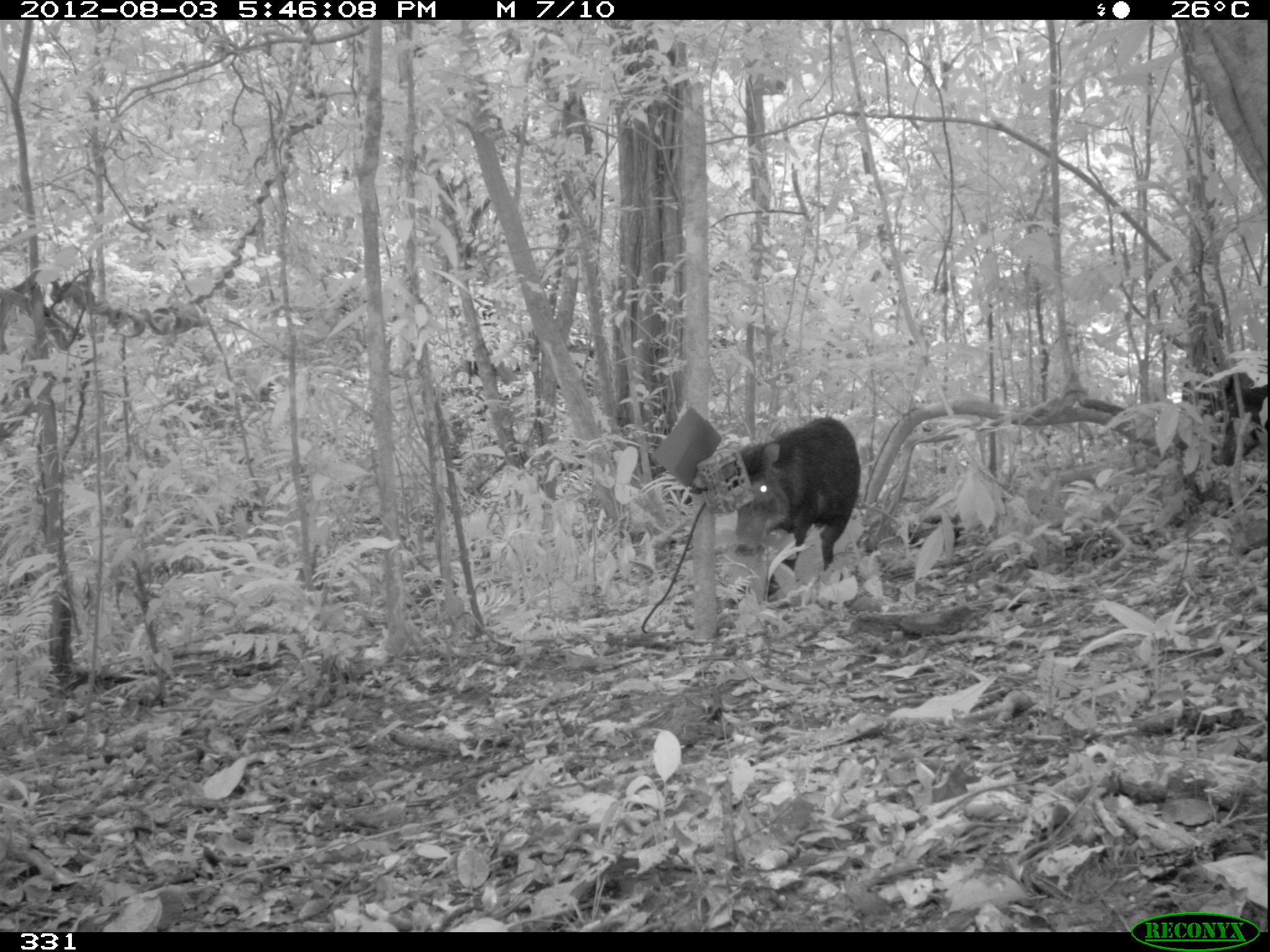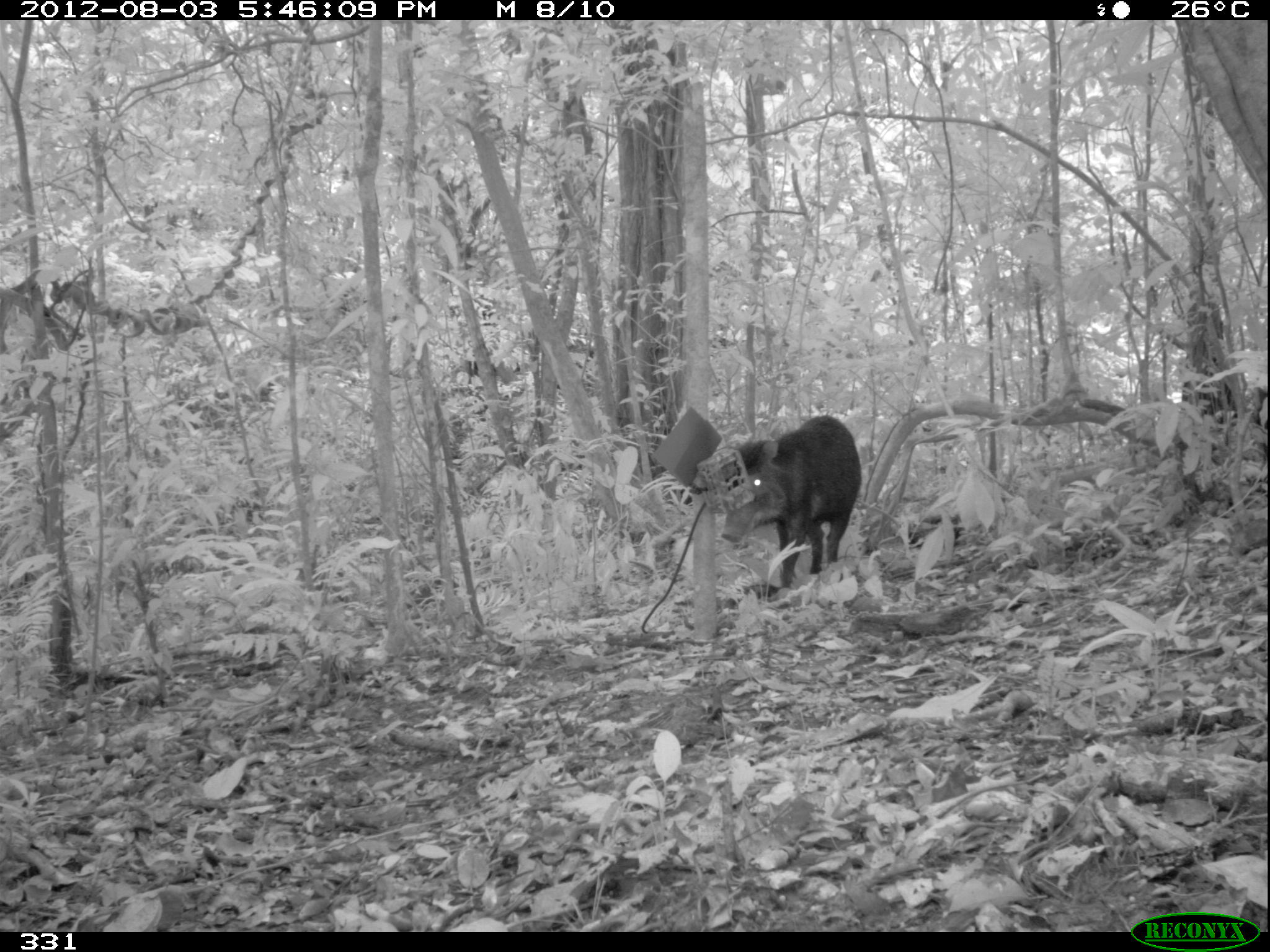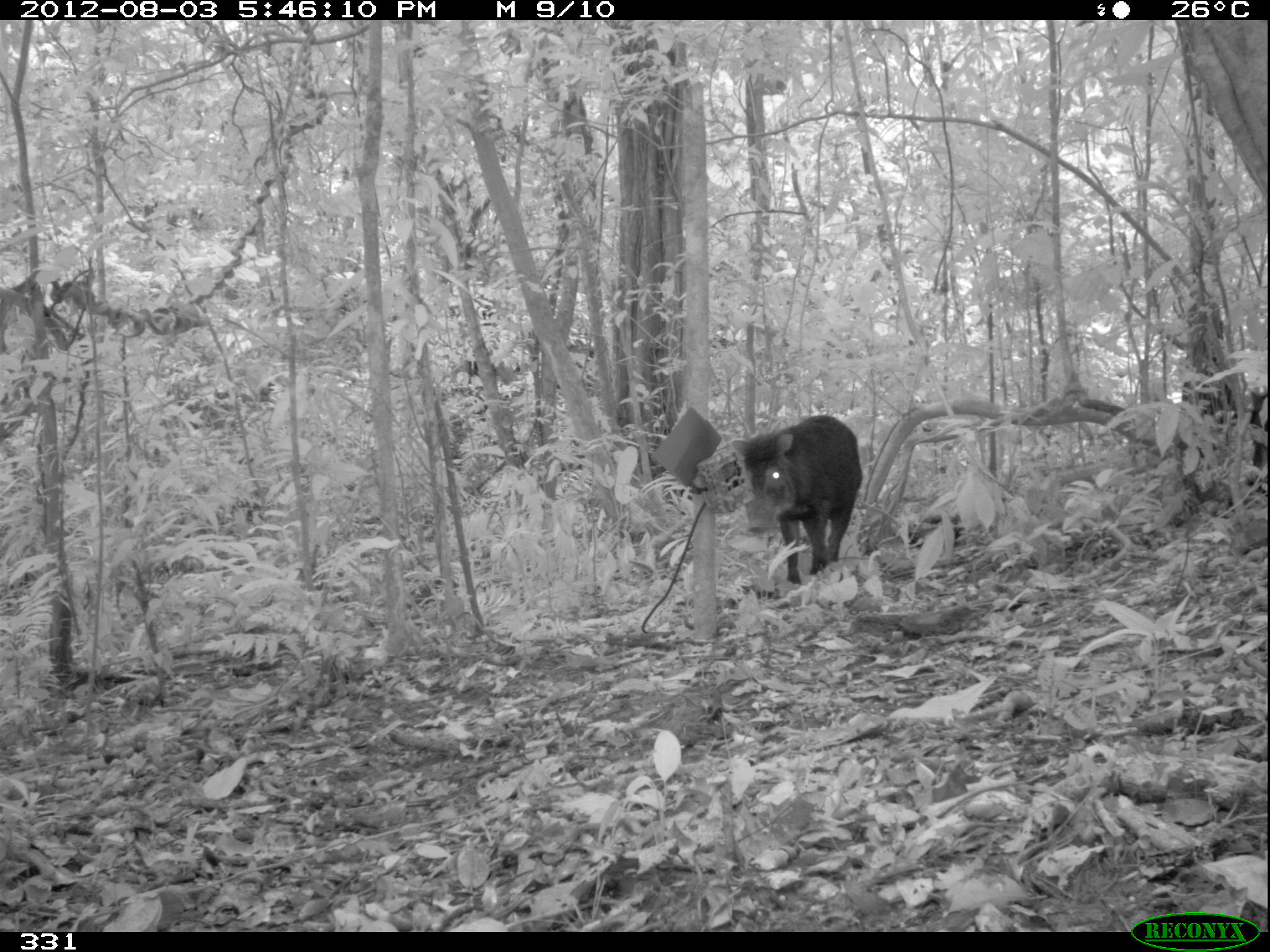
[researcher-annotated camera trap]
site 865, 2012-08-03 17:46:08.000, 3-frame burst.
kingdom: Animalia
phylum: Chordata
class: Mammalia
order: Artiodactyla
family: Tayassuidae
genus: Tayassu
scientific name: Tayassu pecari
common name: white-lipped peccary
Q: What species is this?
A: Tayassu pecari (white-lipped peccary).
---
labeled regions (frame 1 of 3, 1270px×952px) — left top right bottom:
tayassu pecari: 712 415 863 579; 1212 371 1270 468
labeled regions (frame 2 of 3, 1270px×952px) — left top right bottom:
tayassu pecari: 719 412 864 590